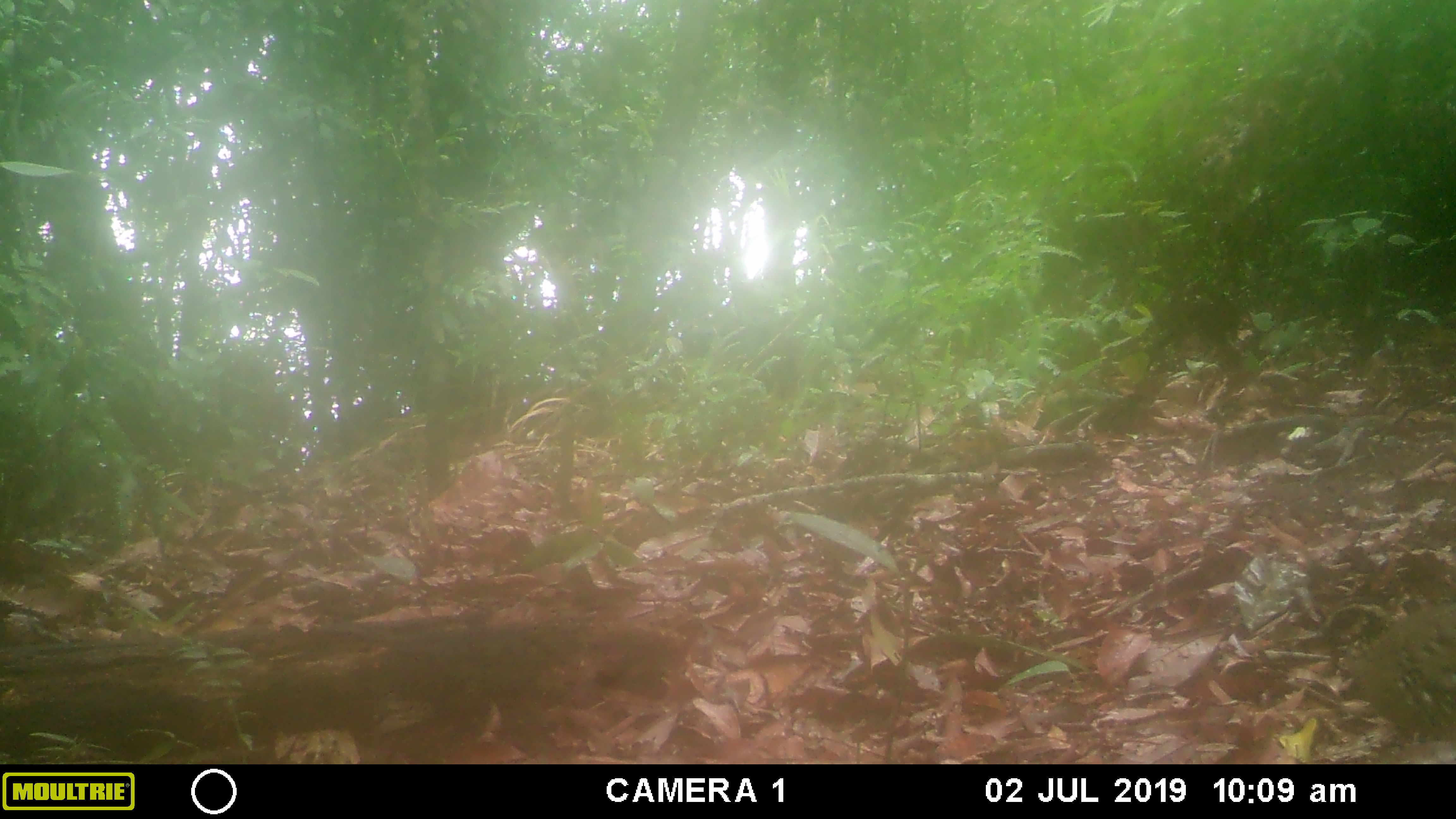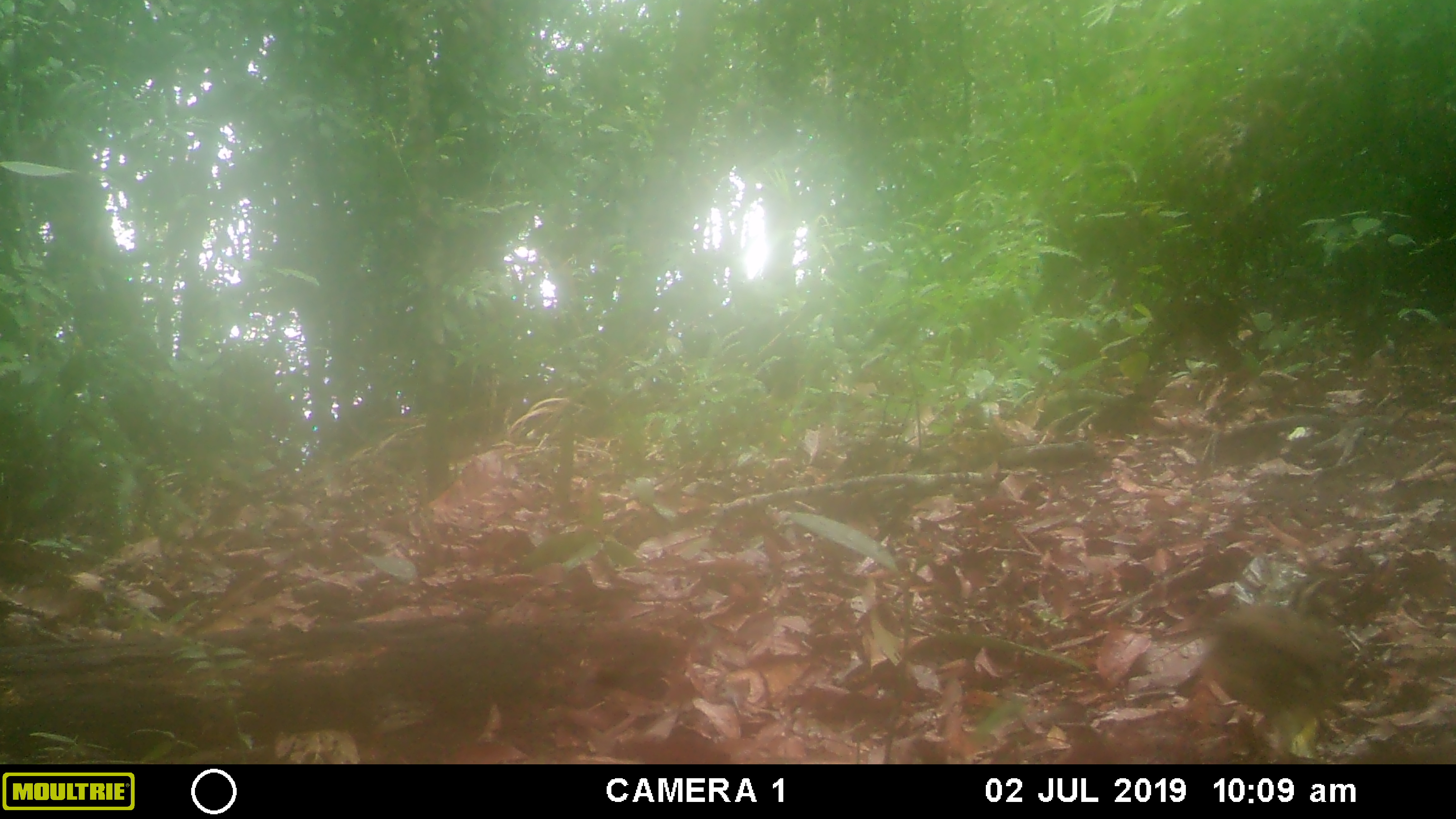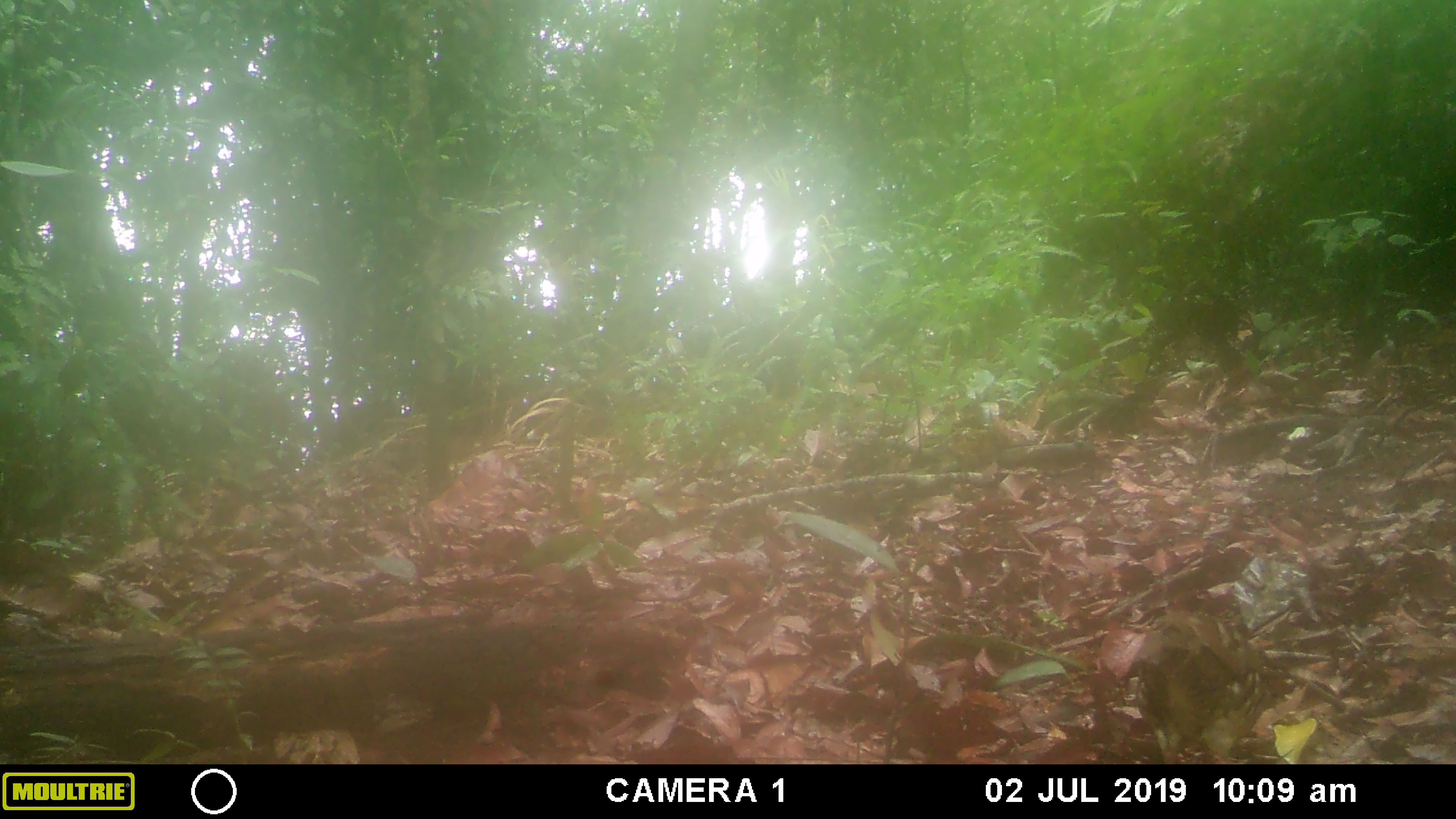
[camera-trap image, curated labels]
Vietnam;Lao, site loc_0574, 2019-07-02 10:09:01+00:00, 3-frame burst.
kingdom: Animalia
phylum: Chordata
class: Aves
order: Galliformes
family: Phasianidae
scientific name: Phasianidae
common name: partridge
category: unidentified partridge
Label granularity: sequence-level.